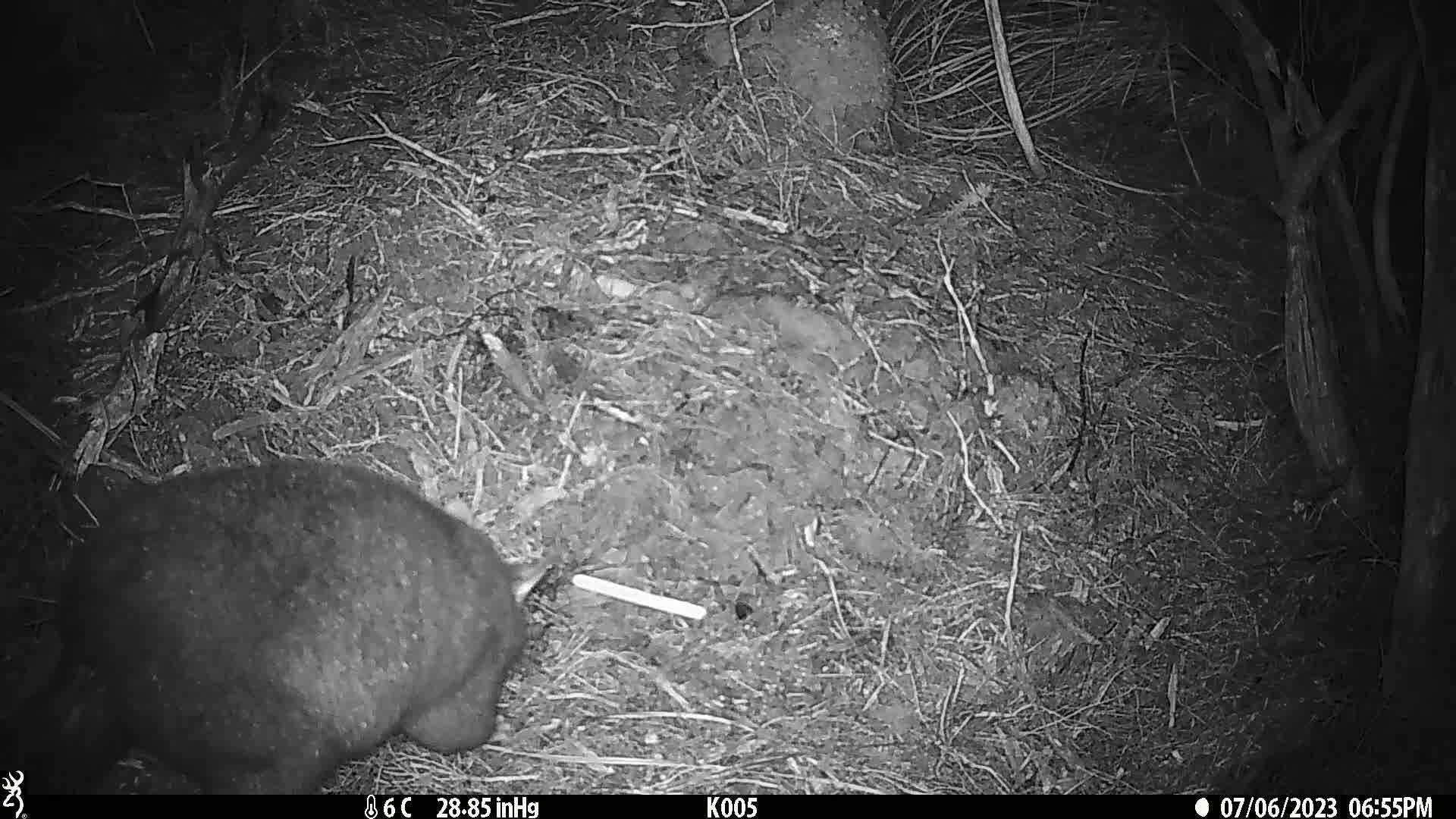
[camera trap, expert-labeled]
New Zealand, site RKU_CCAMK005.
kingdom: Animalia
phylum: Chordata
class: Mammalia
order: Diprotodontia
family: Phalangeridae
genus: Trichosurus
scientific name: Trichosurus vulpecula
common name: common brushtail possum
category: possum